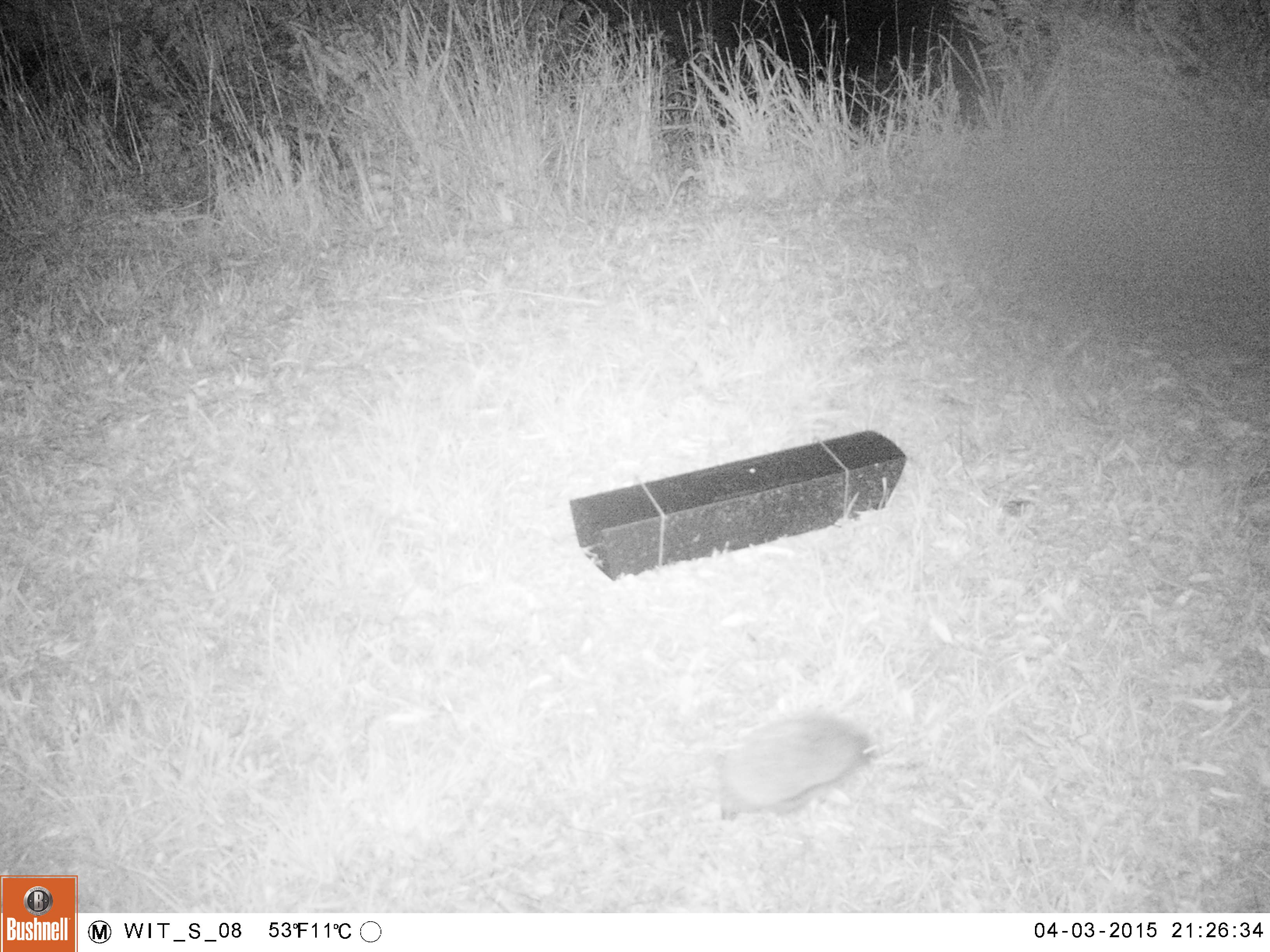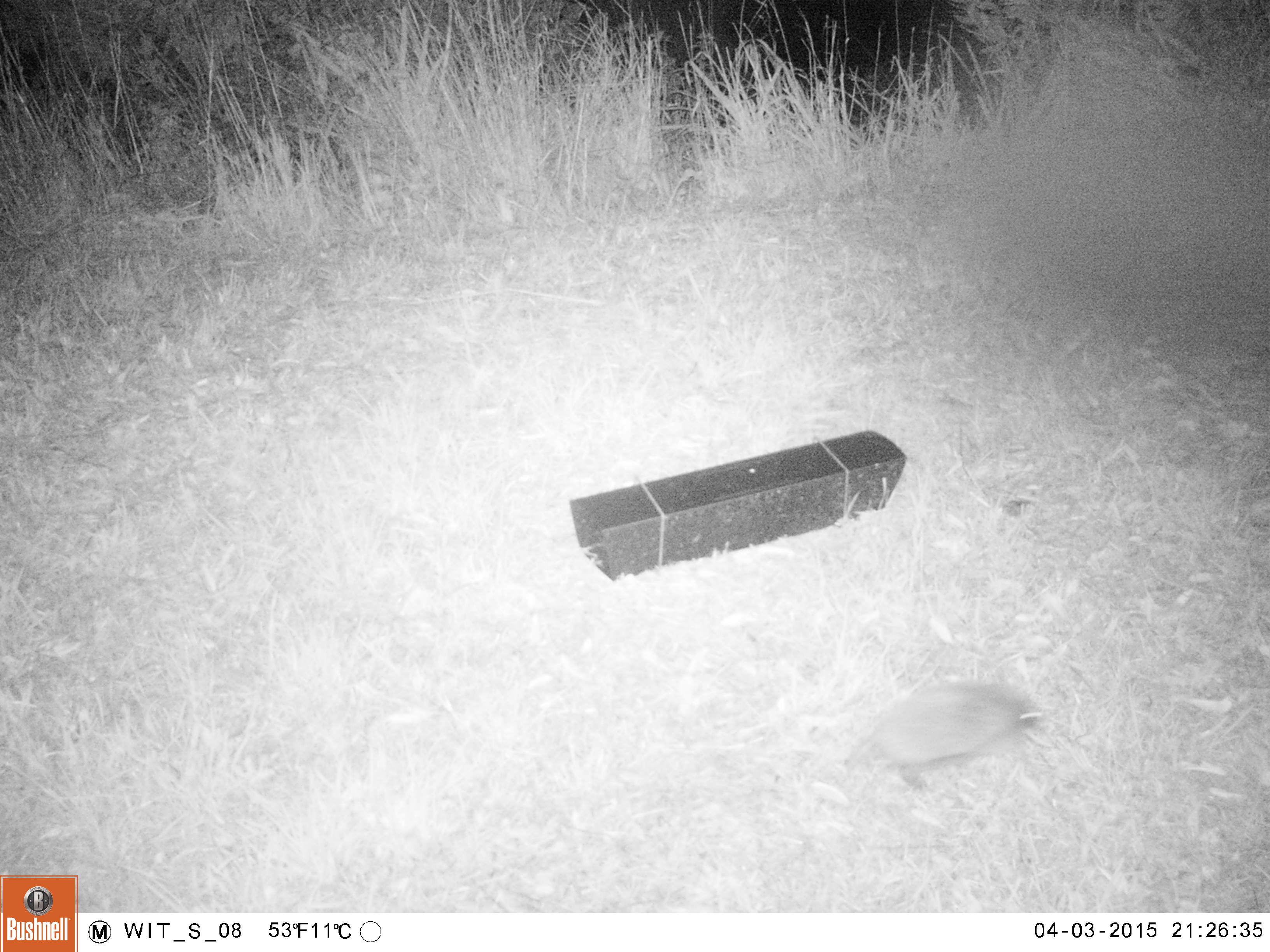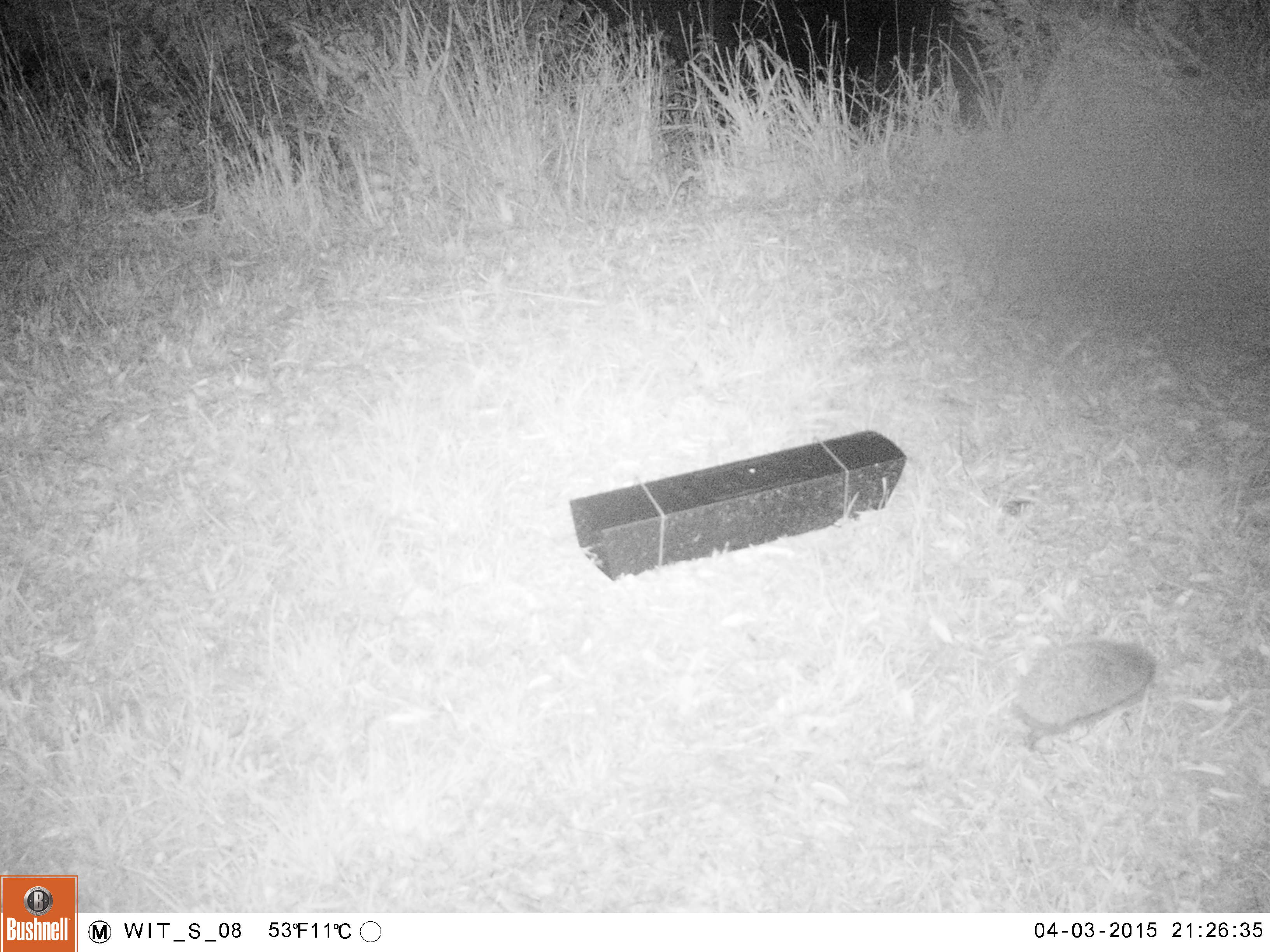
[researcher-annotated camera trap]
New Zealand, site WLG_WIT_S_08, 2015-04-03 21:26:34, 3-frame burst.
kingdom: Animalia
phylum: Chordata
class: Mammalia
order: Eulipotyphla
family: Erinaceidae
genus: Erinaceus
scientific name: Erinaceus europaeus europaeus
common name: european hedgehog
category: hedgehog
Hedgehog (european hedgehog) (Erinaceus europaeus europaeus).